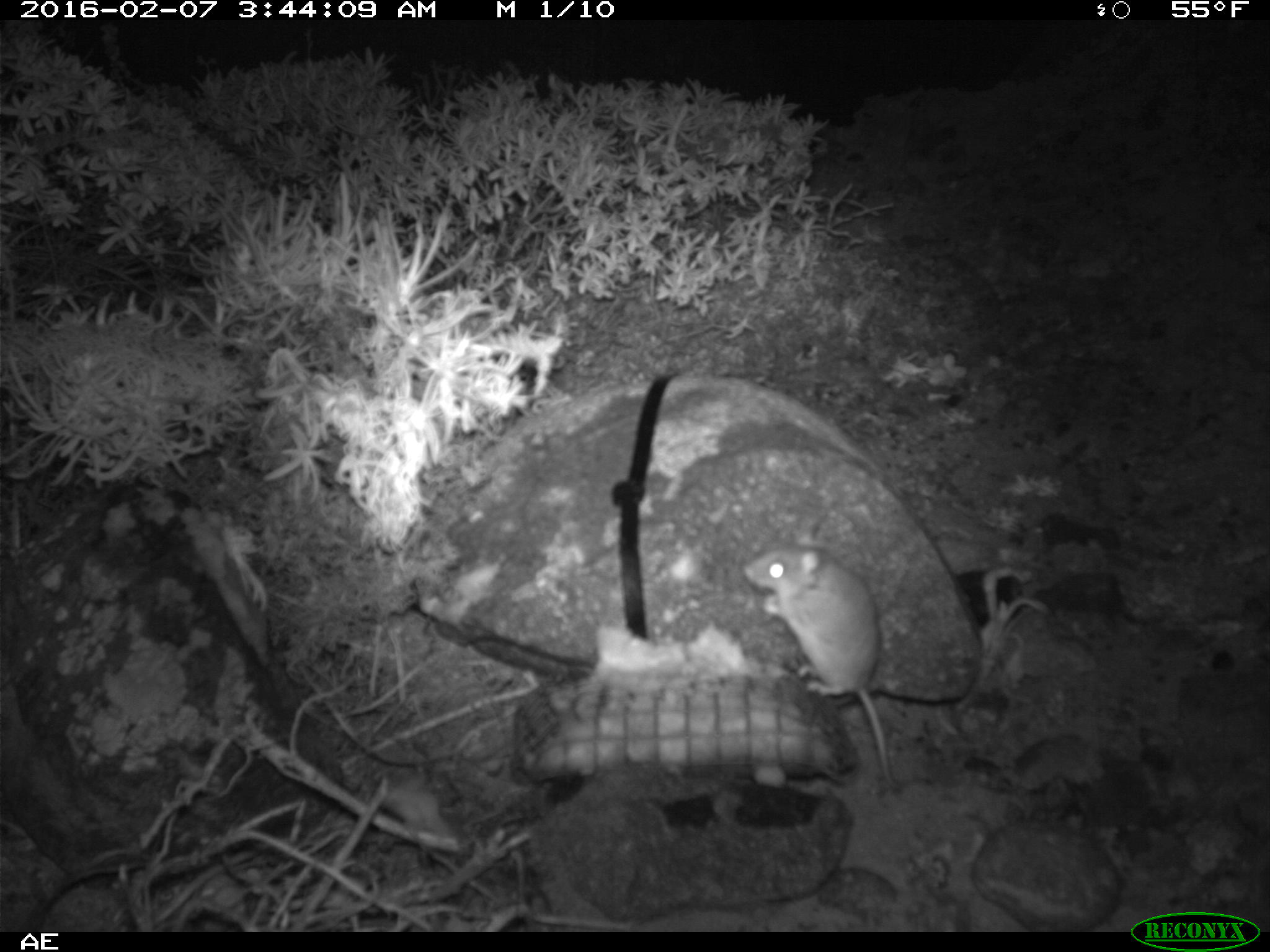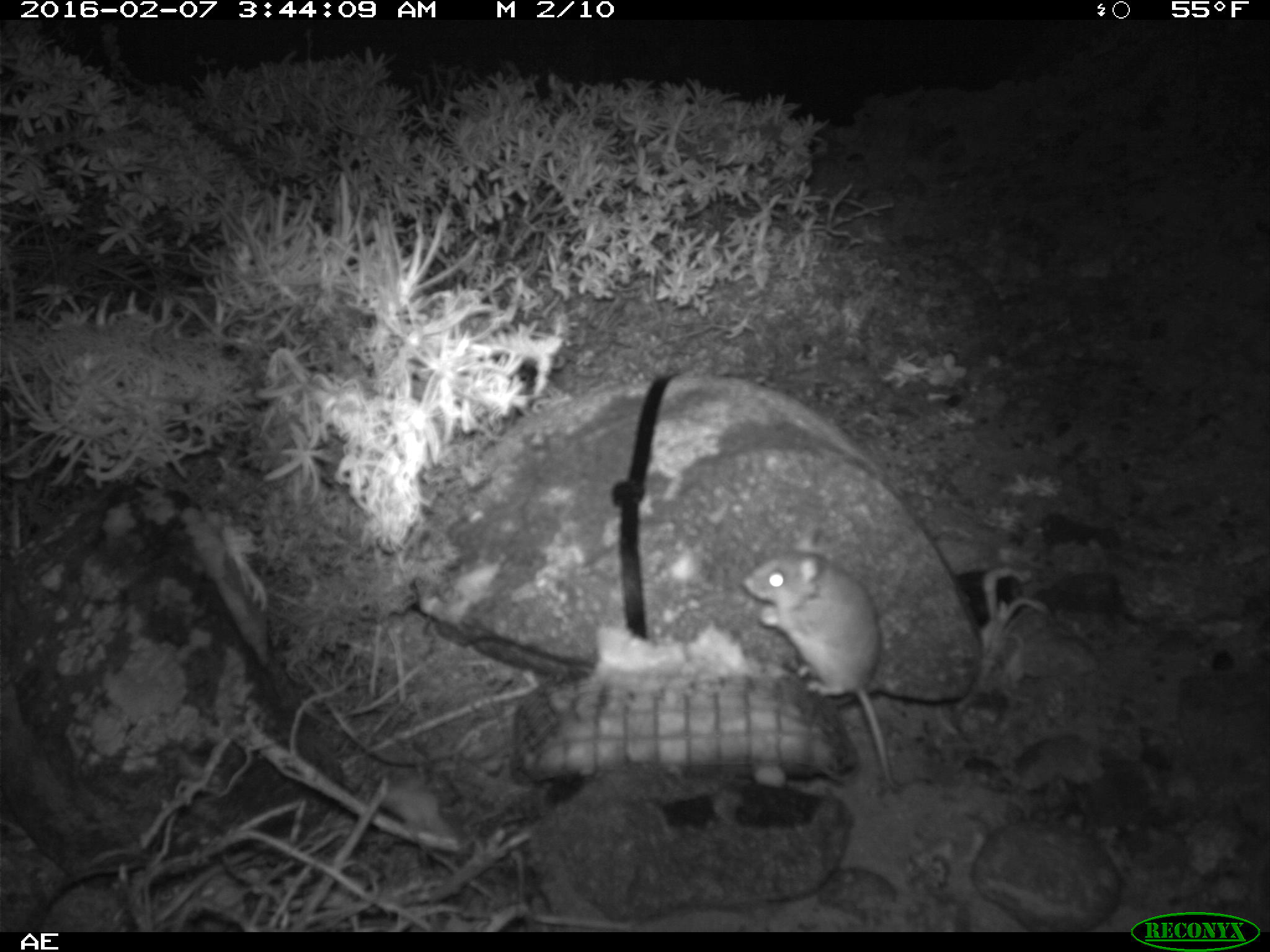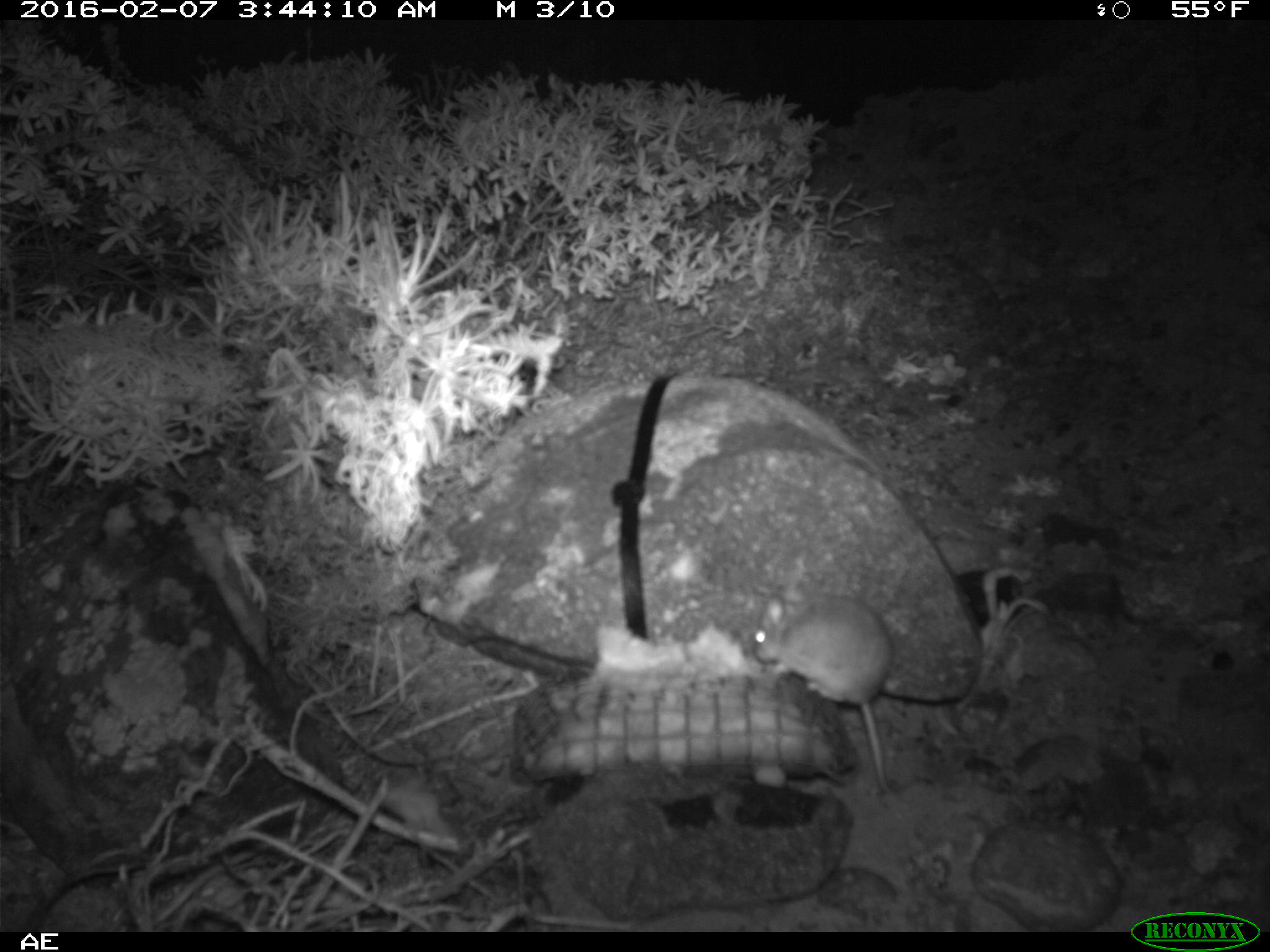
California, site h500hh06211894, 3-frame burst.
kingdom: Animalia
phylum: Chordata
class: Mammalia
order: Rodentia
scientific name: Rodentia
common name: rodent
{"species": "rodent (Rodentia)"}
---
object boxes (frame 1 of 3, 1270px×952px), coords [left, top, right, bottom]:
rodent: [741, 520, 895, 790]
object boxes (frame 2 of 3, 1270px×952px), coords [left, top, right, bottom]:
rodent: [739, 529, 895, 789]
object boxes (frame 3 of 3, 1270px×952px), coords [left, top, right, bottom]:
rodent: [751, 578, 937, 801]